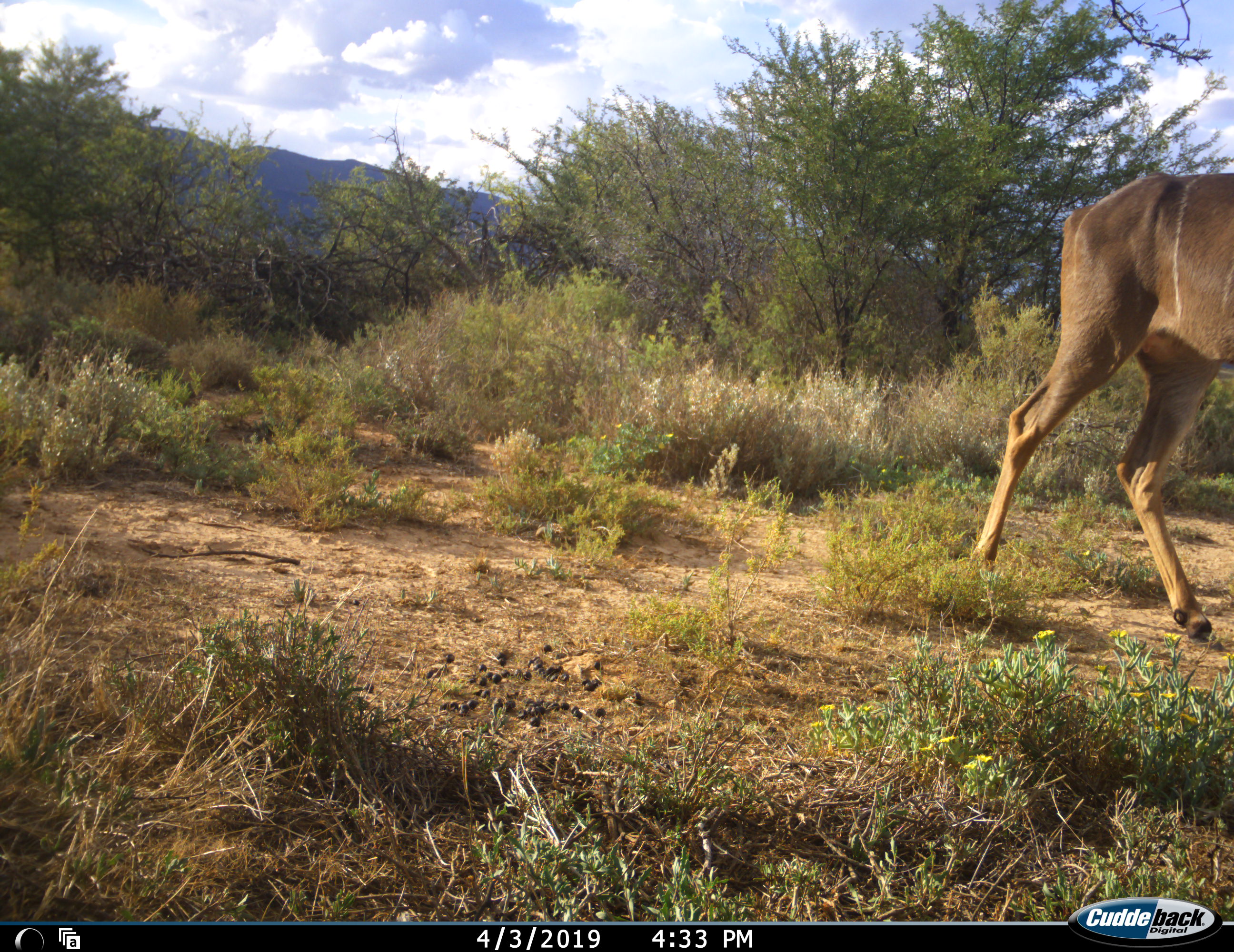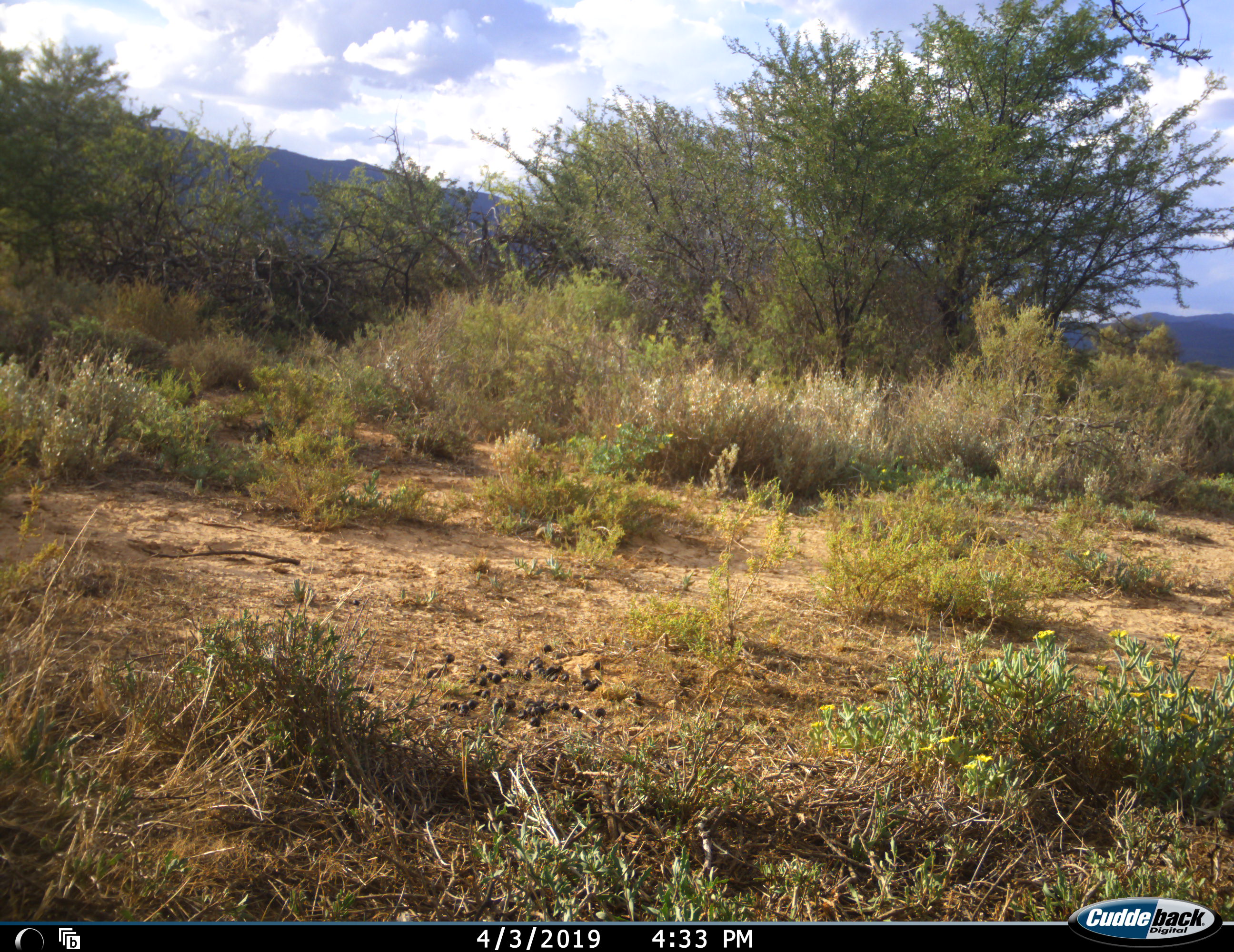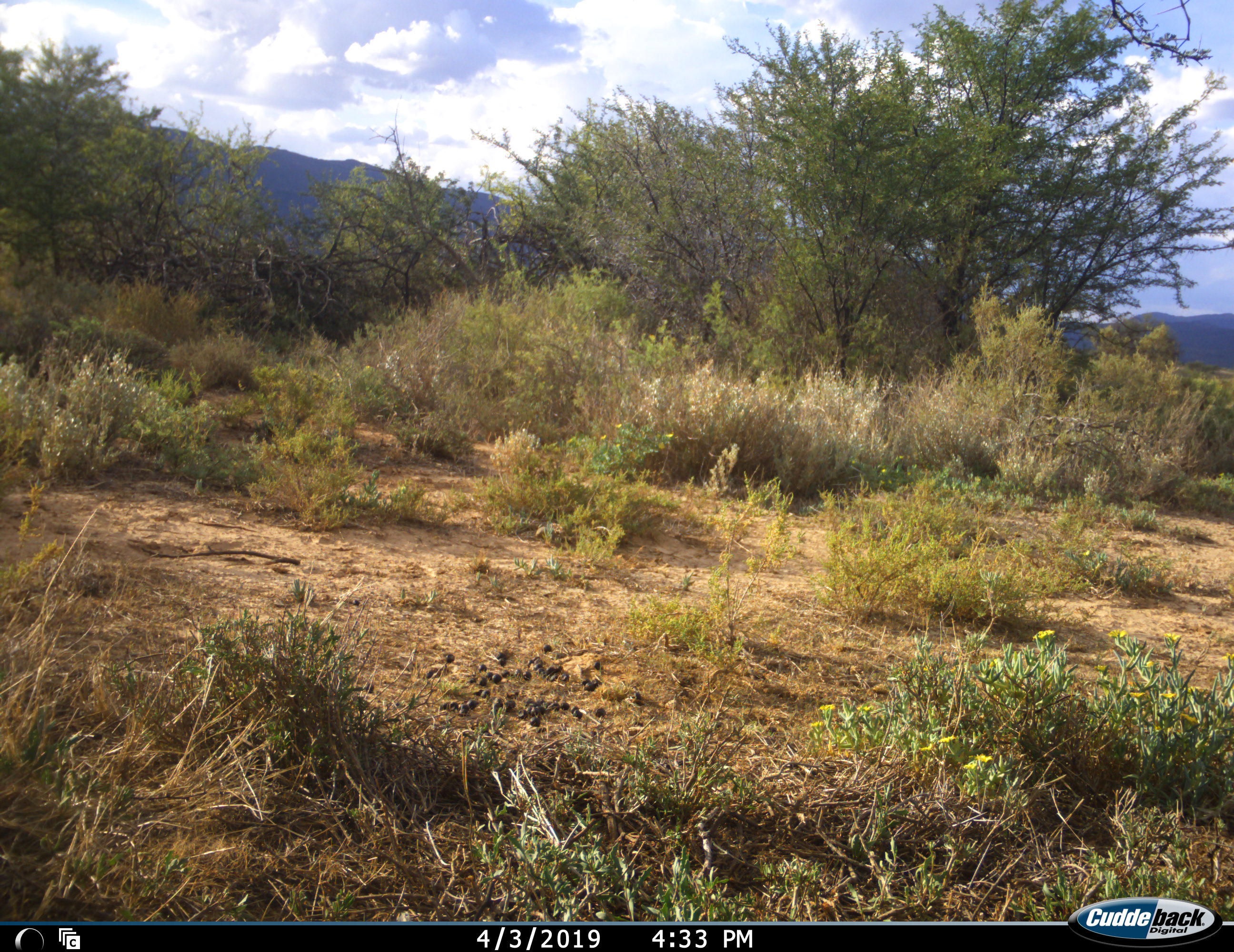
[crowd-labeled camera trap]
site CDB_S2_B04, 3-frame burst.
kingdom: Animalia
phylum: Chordata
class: Mammalia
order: Artiodactyla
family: Bovidae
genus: Tragelaphus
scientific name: Tragelaphus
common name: kudu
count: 1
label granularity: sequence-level